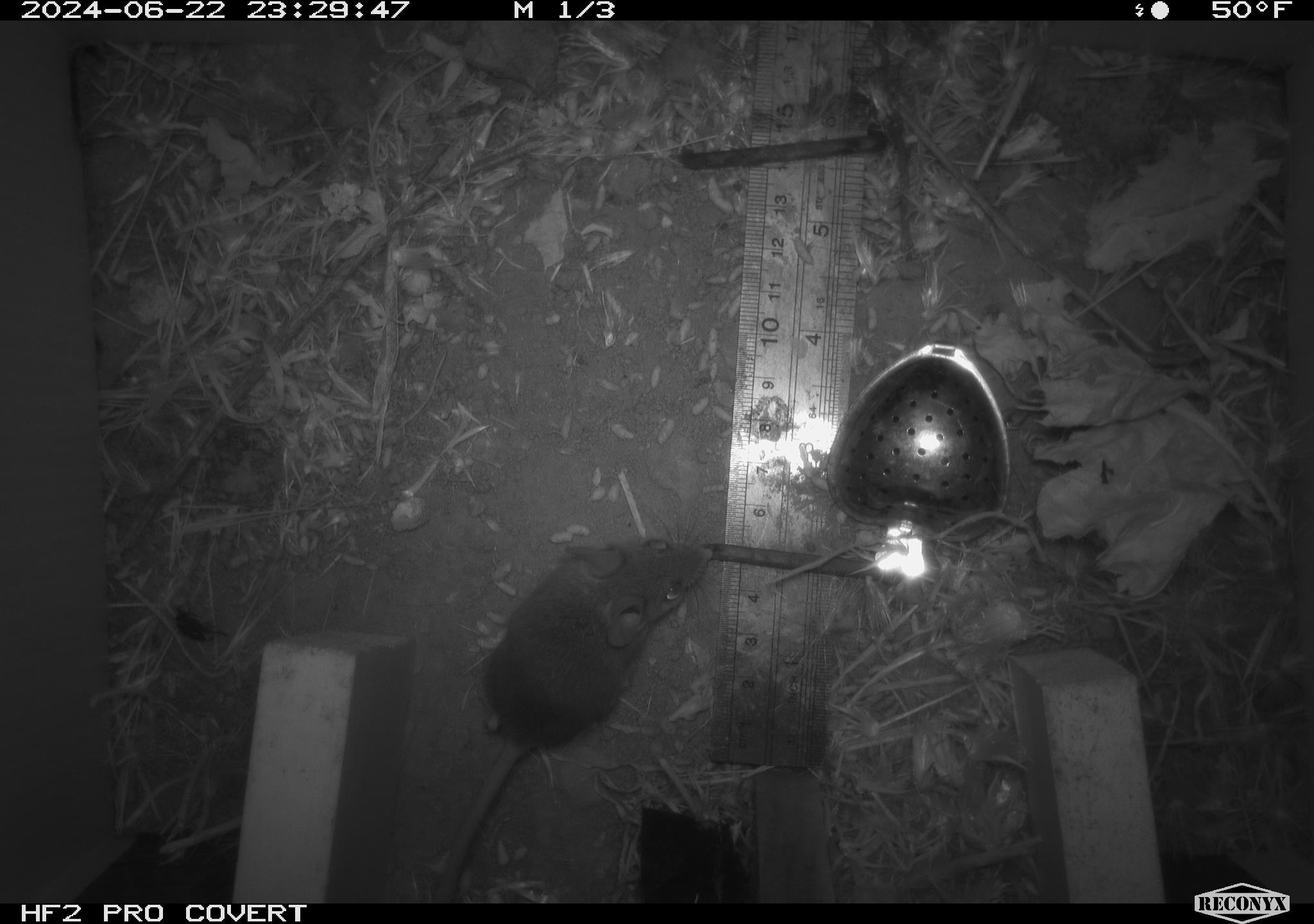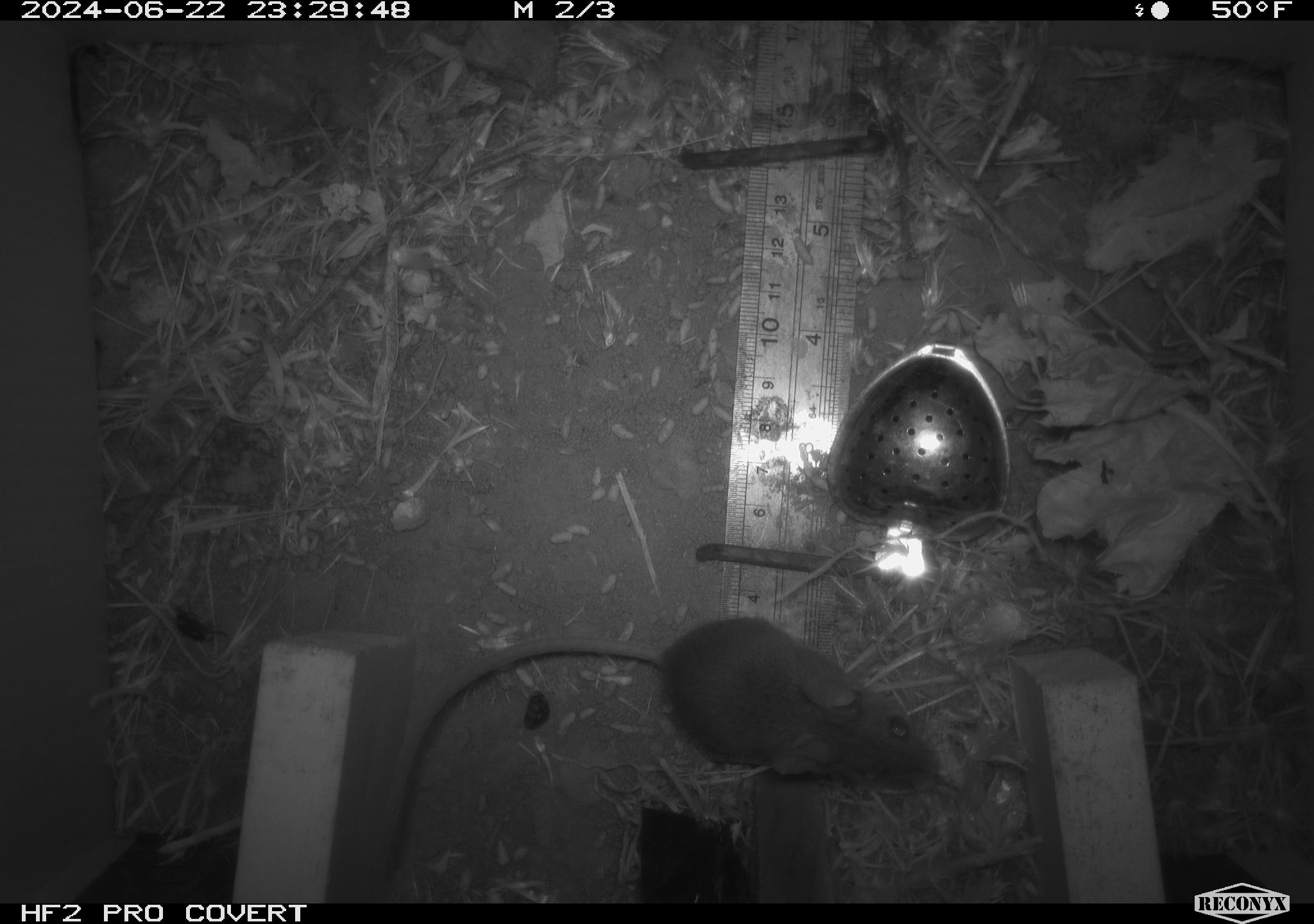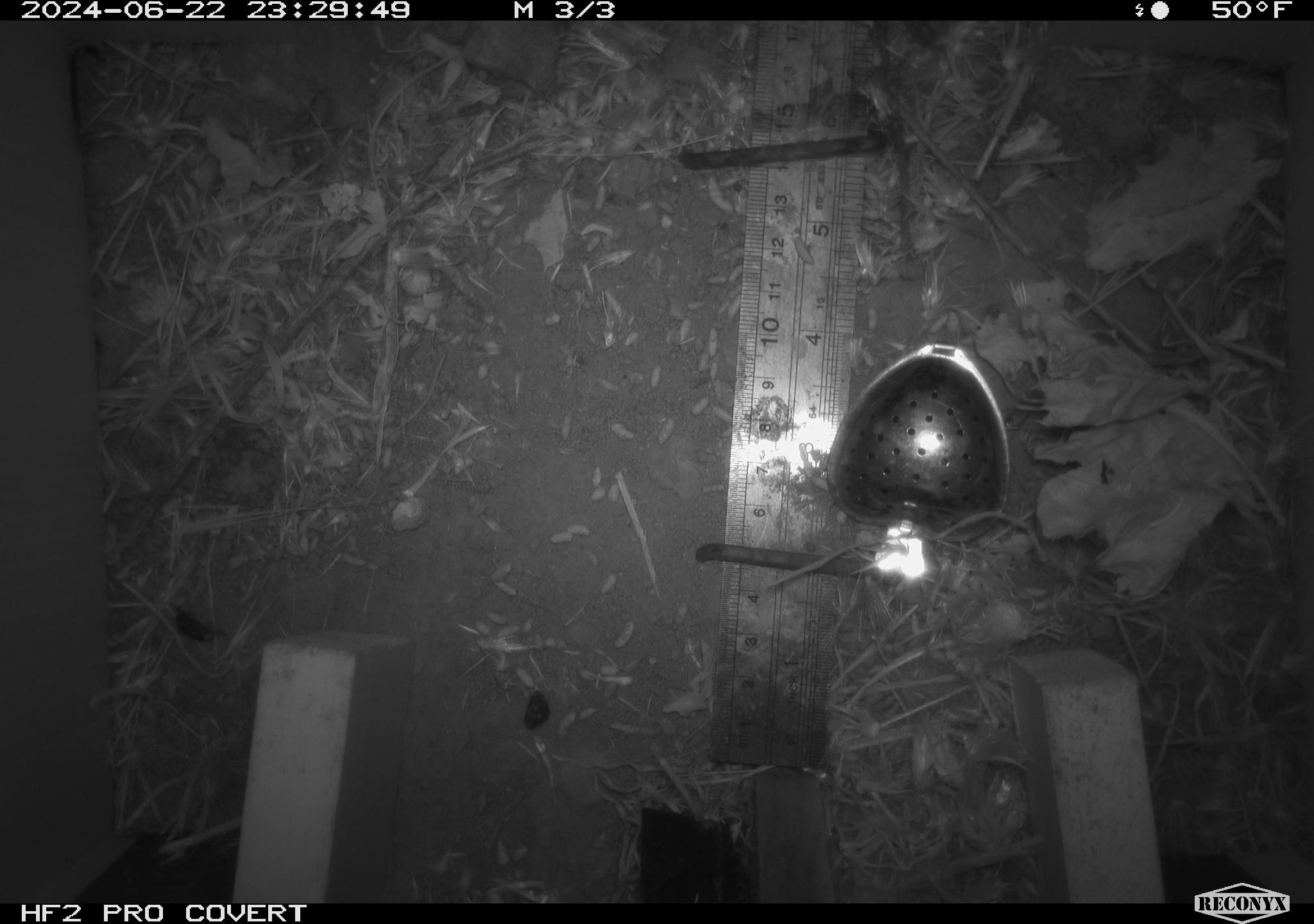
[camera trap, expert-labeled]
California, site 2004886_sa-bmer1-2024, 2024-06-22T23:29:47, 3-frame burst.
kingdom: Animalia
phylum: Chordata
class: Mammalia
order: Rodentia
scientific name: Rodentia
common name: mouse species